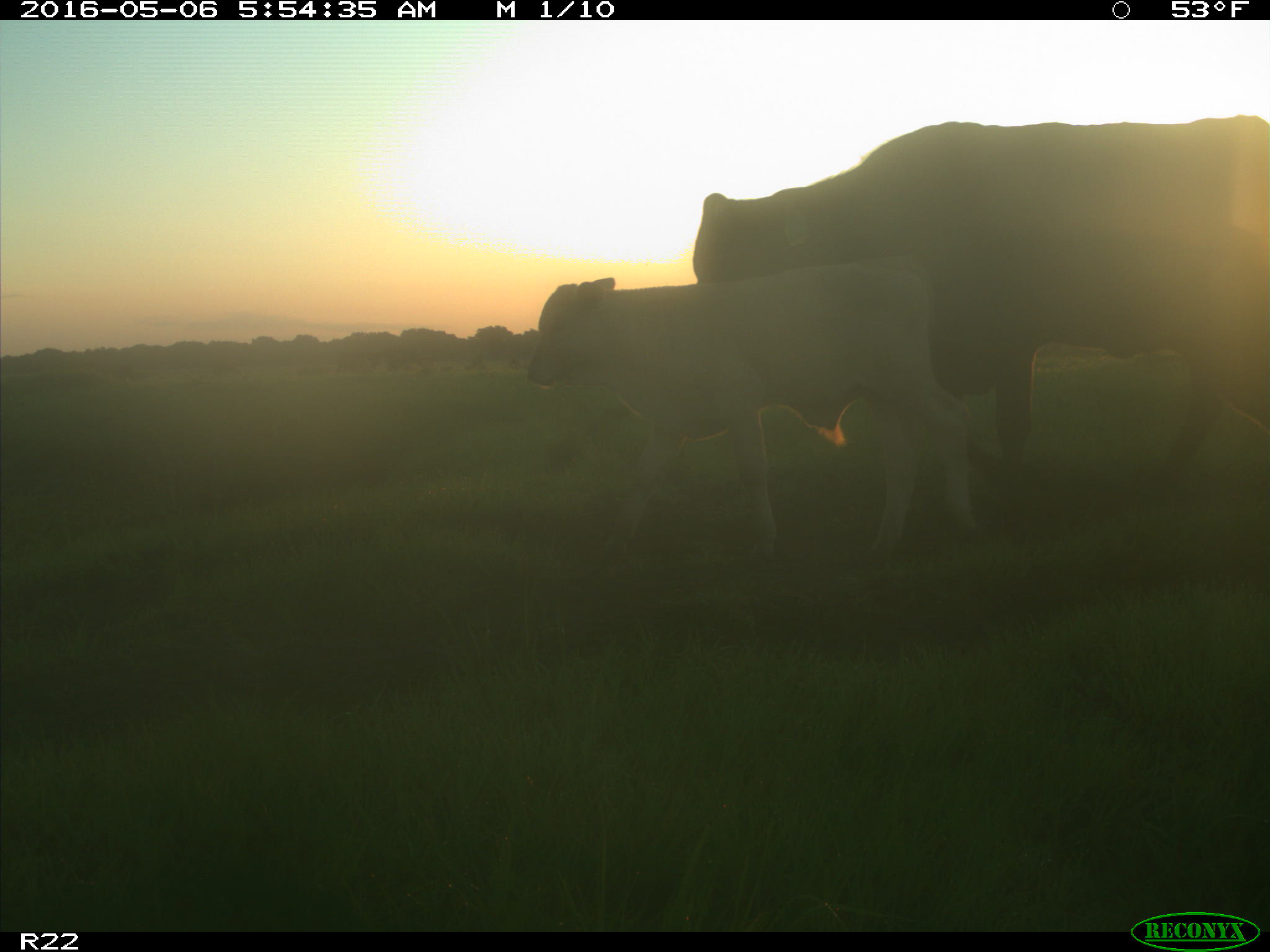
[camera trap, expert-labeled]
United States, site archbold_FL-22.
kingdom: Animalia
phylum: Chordata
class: Mammalia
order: Artiodactyla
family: Bovidae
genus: Bos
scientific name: Bos taurus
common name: domestic cow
Bos taurus (domestic cow).